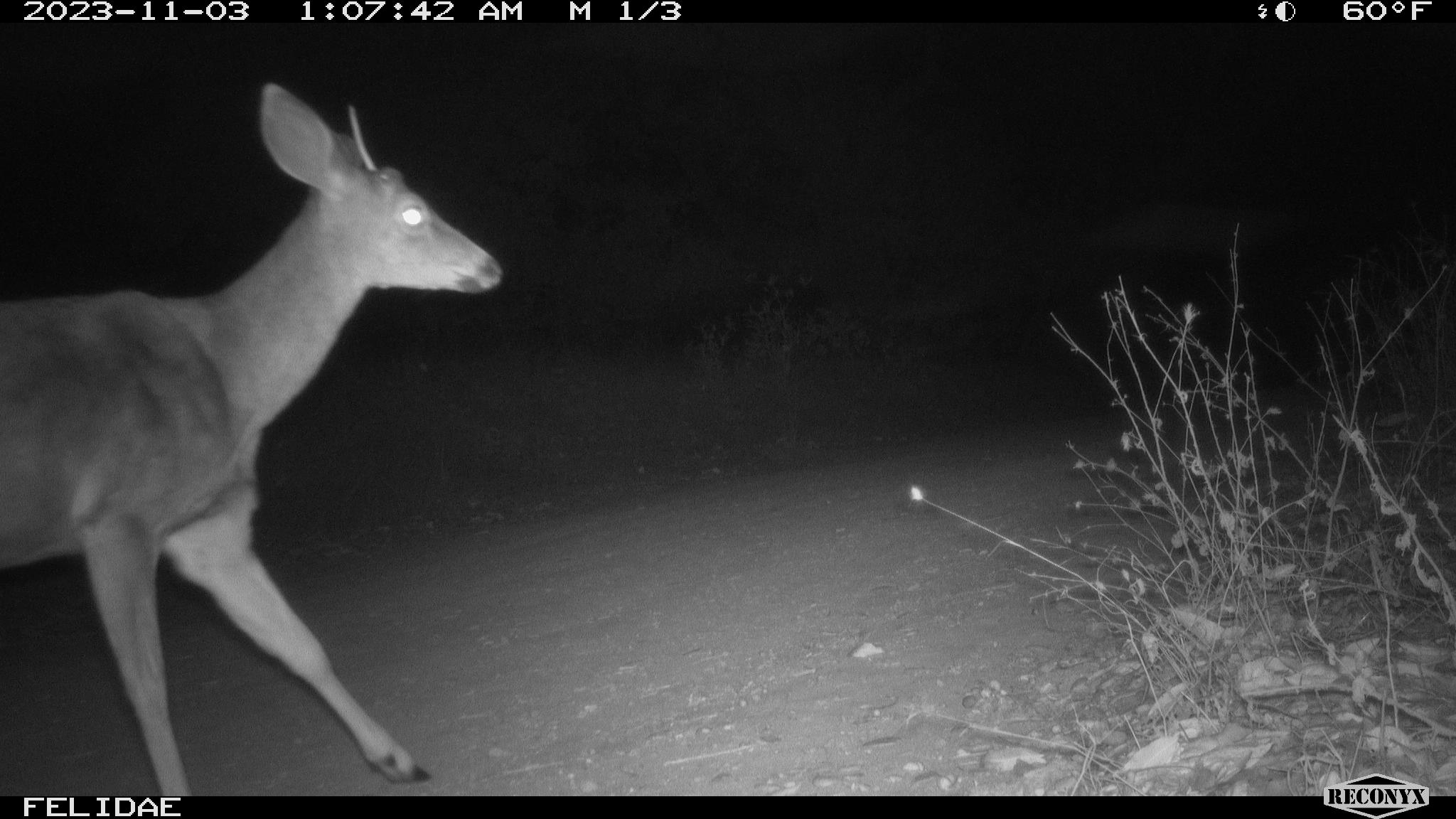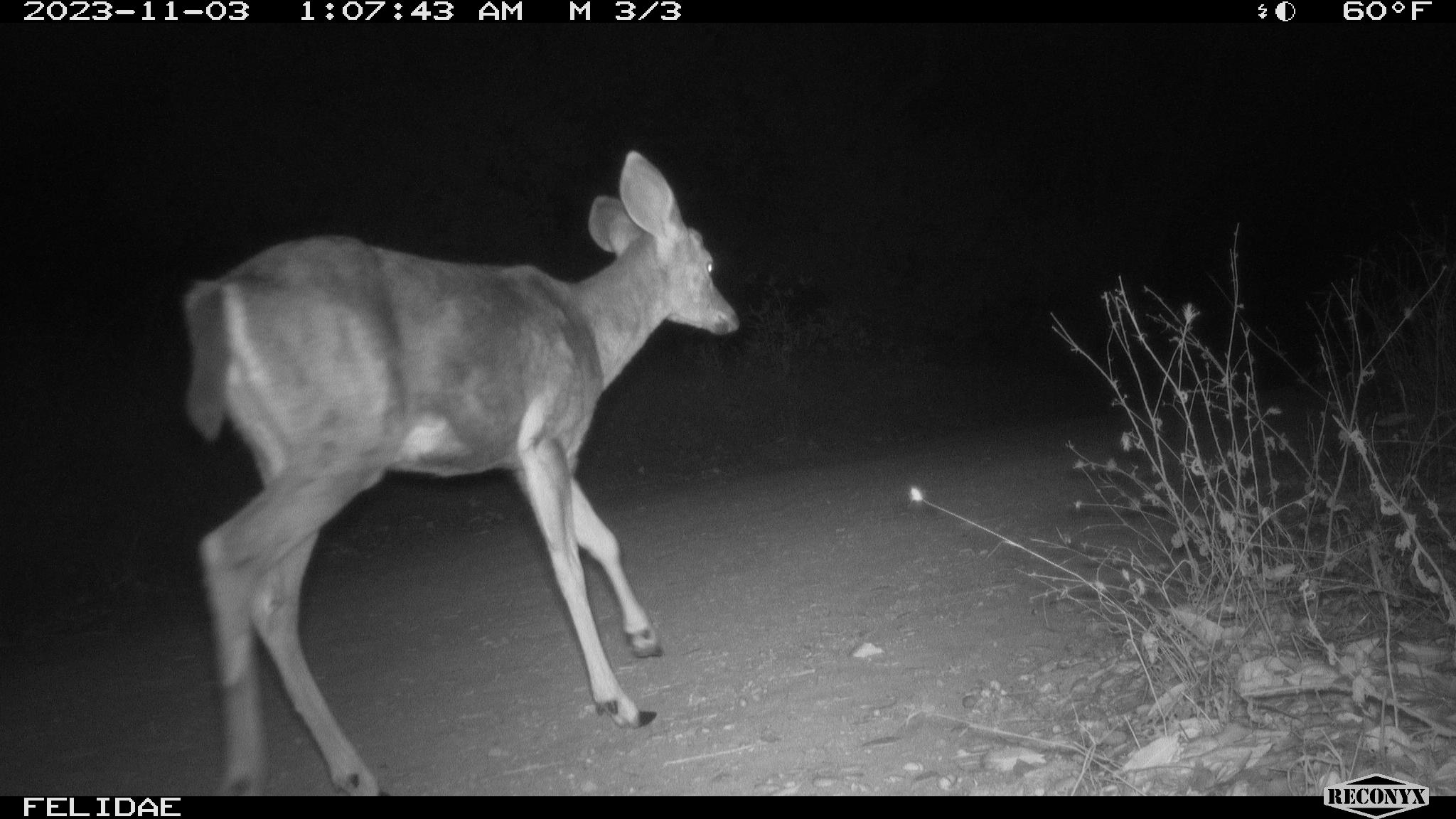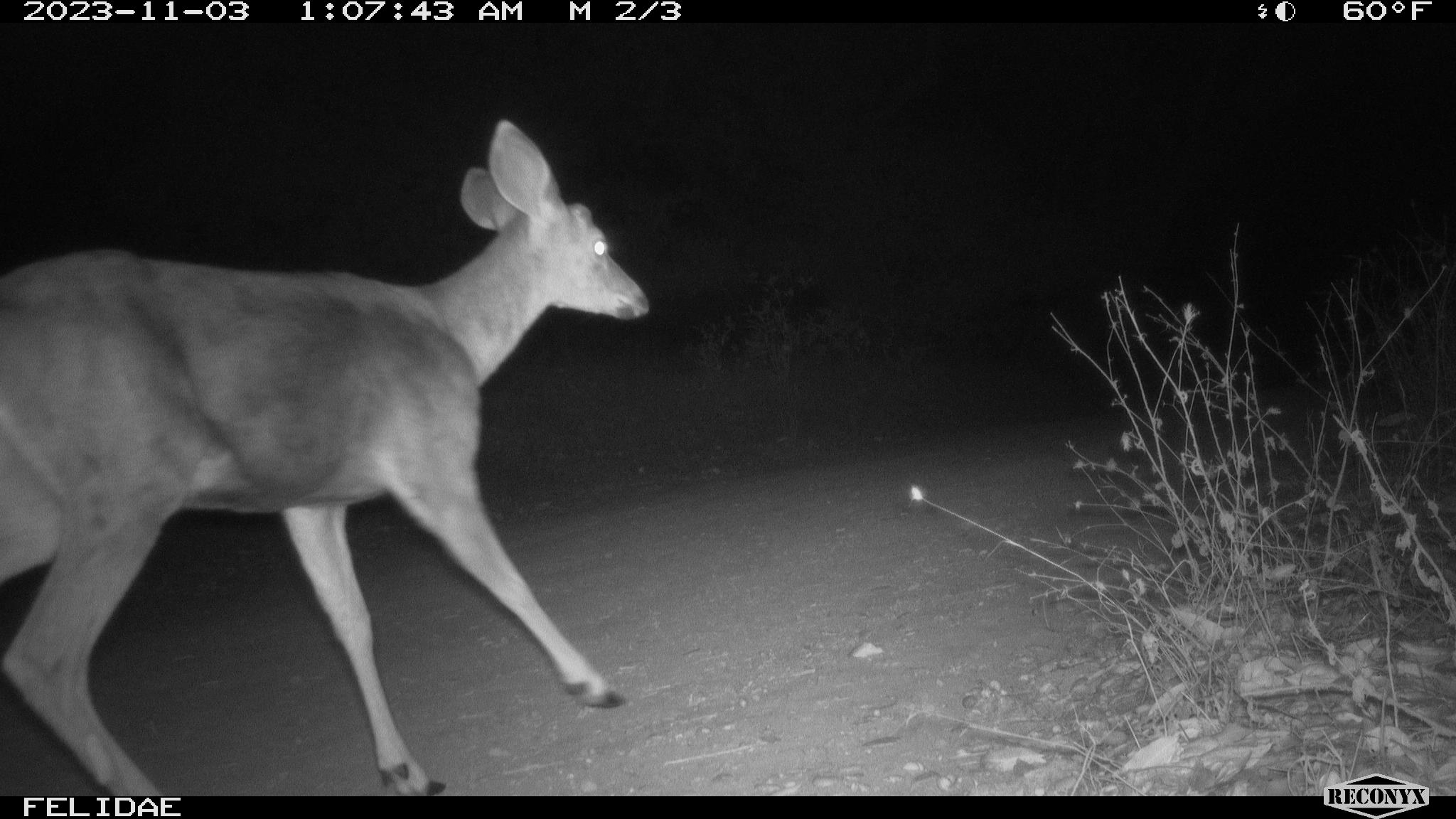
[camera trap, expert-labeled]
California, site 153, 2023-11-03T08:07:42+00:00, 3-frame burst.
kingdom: Animalia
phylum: Chordata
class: Mammalia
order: Artiodactyla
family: Cervidae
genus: Odocoileus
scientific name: Odocoileus hemionus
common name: mule deer